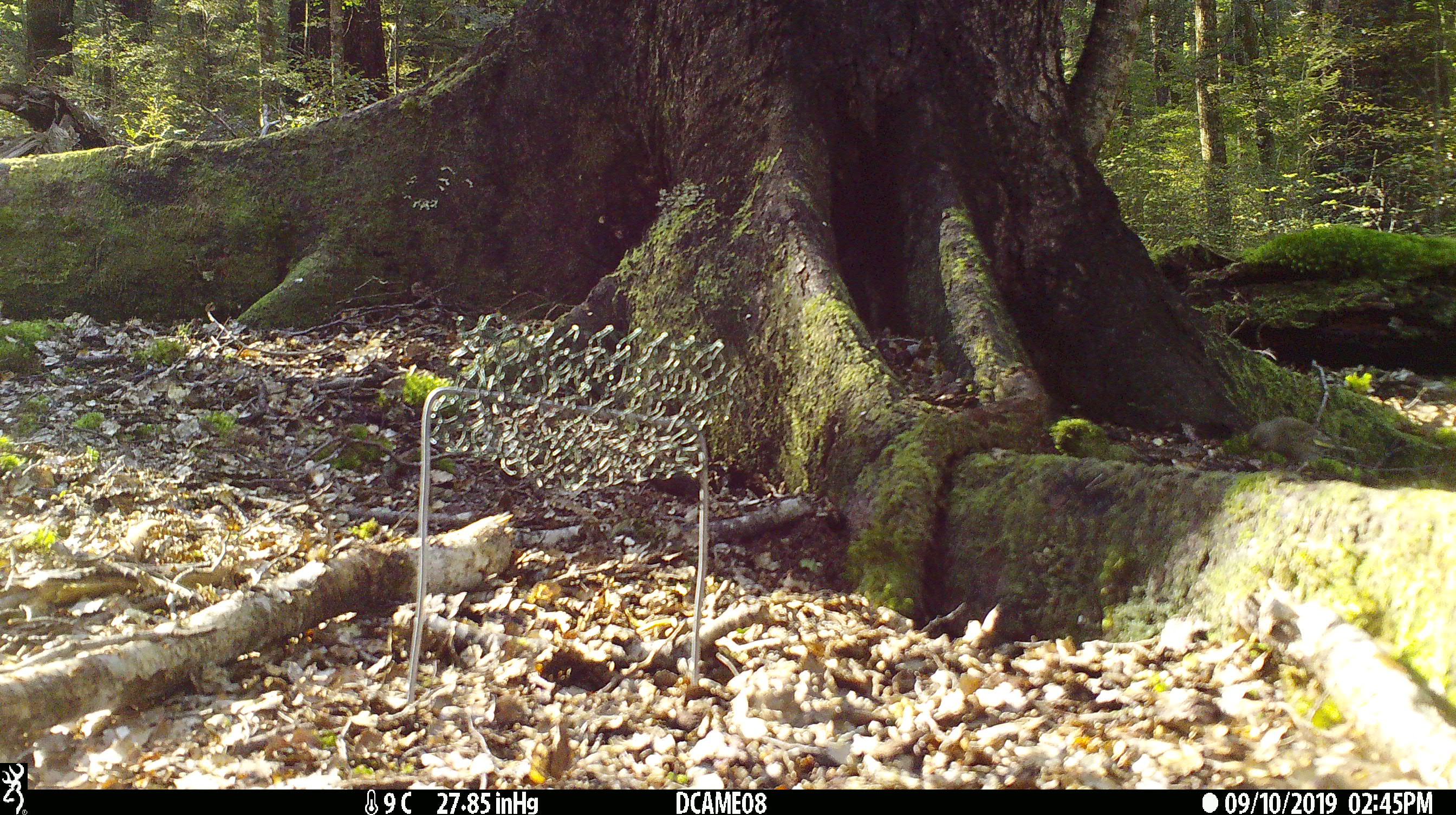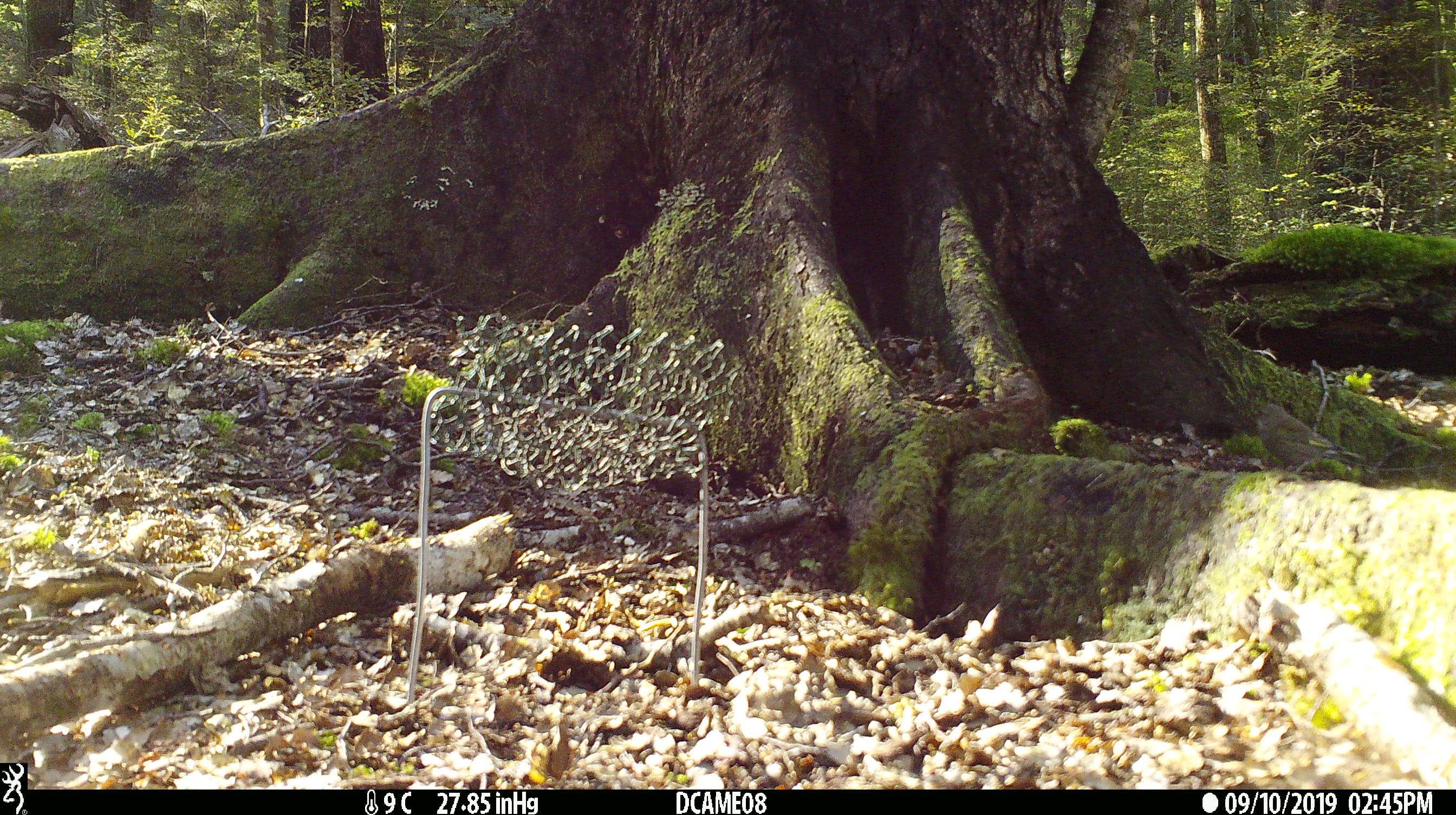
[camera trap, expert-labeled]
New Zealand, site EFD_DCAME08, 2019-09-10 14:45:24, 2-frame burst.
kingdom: Animalia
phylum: Chordata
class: Aves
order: Passeriformes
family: Fringillidae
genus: Chloris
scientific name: Chloris chloris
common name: greenfinch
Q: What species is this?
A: Greenfinch (Chloris chloris).